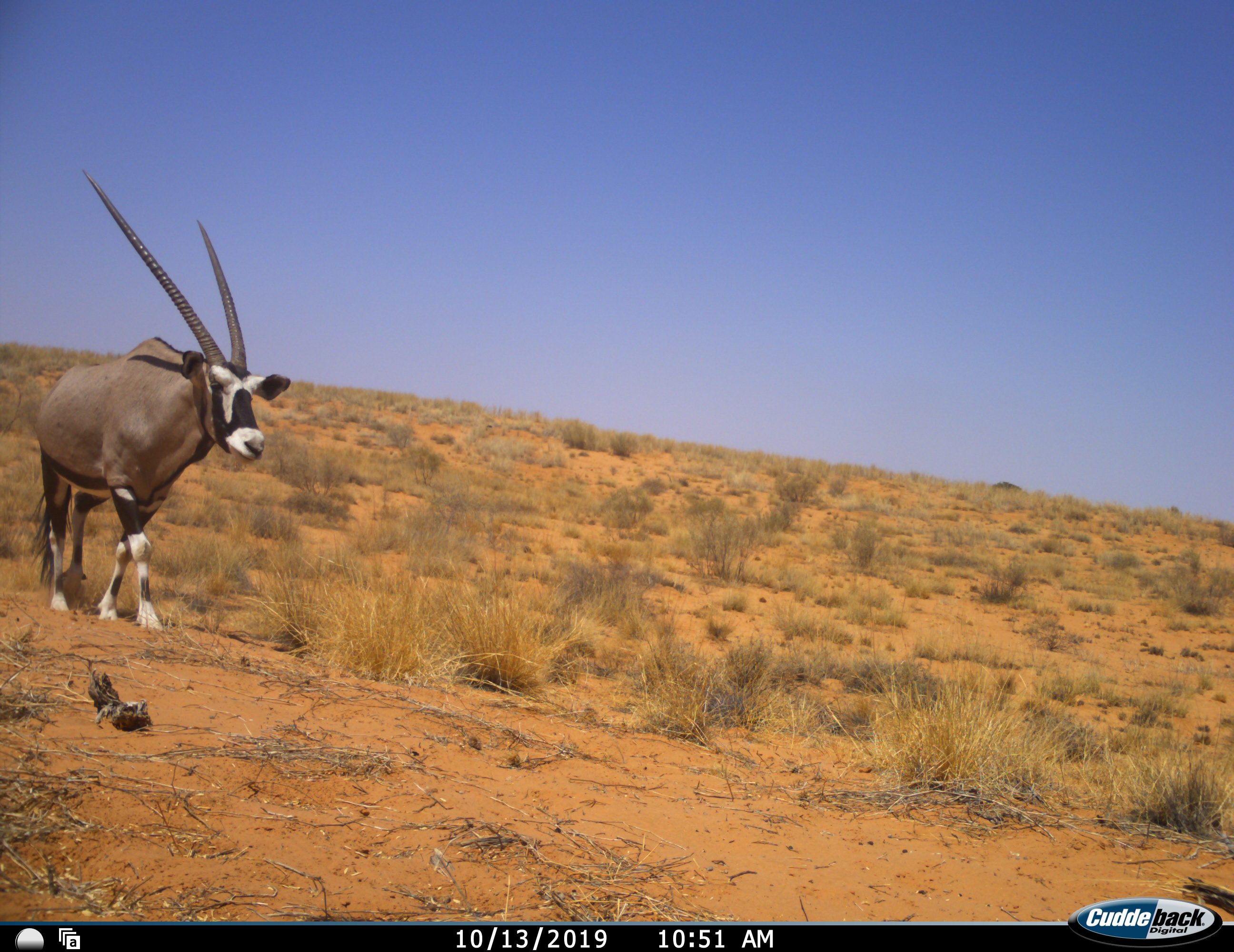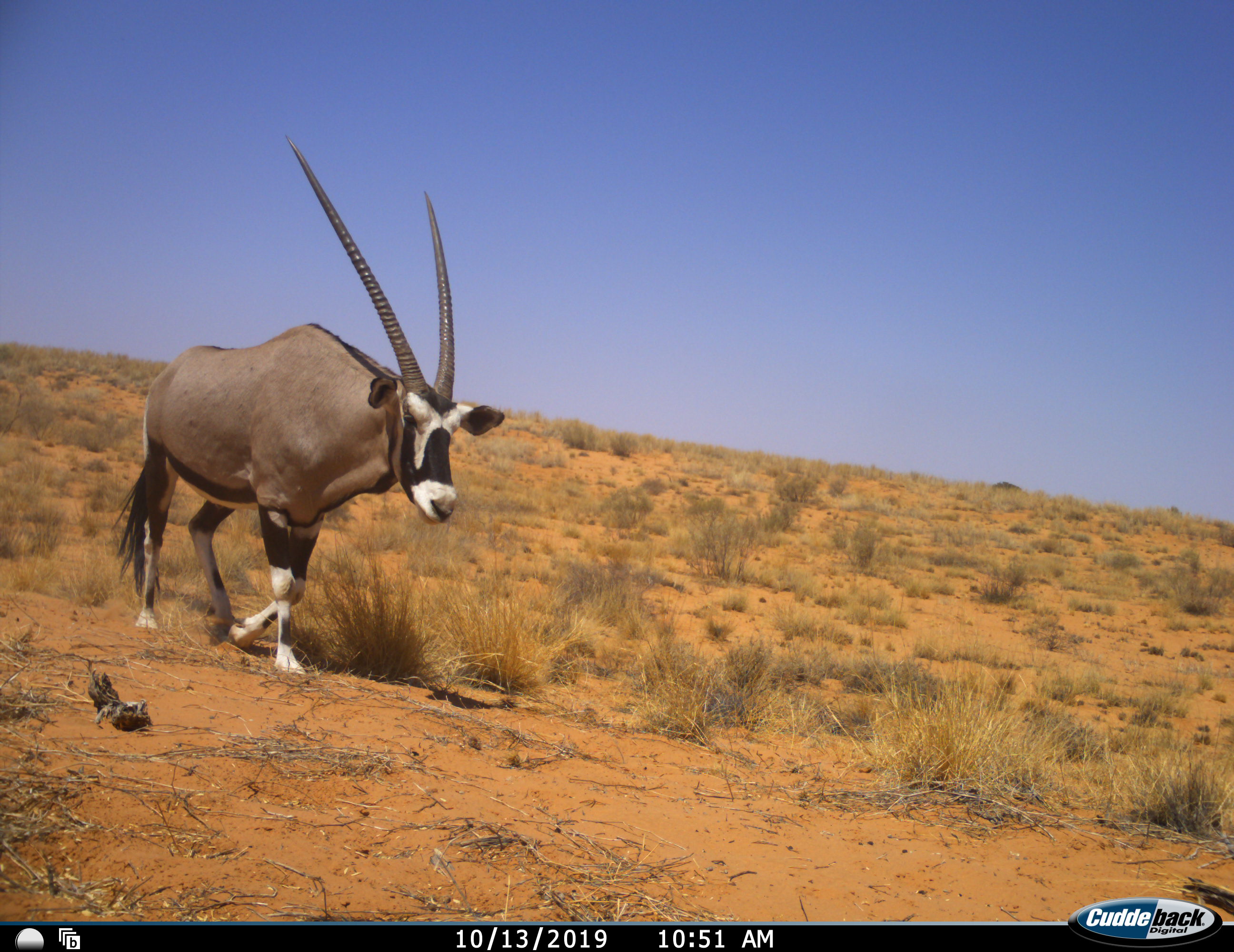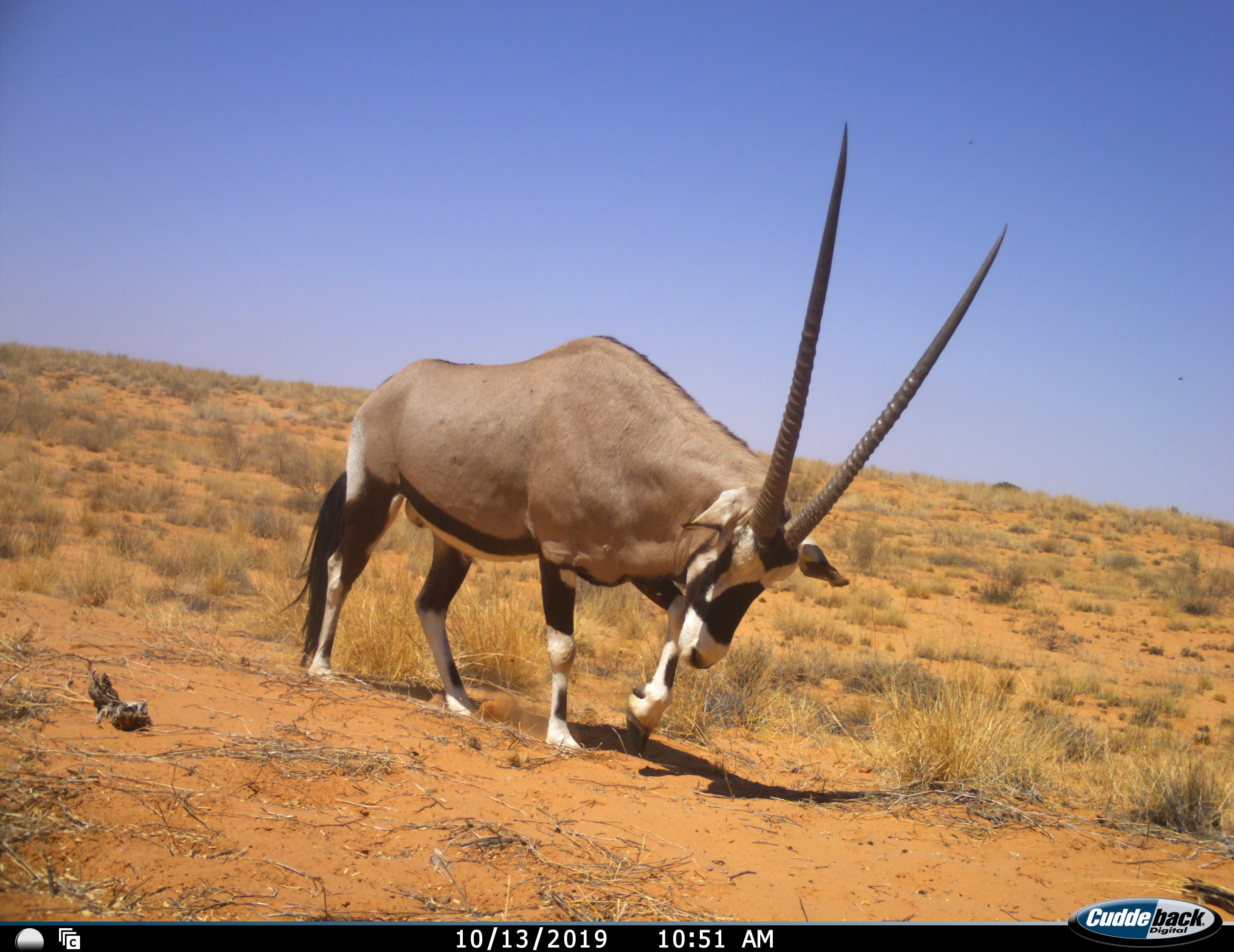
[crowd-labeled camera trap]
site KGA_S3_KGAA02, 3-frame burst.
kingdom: Animalia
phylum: Chordata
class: Mammalia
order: Artiodactyla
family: Bovidae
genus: Oryx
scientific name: Oryx gazella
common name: gemsbok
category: oryx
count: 1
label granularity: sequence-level